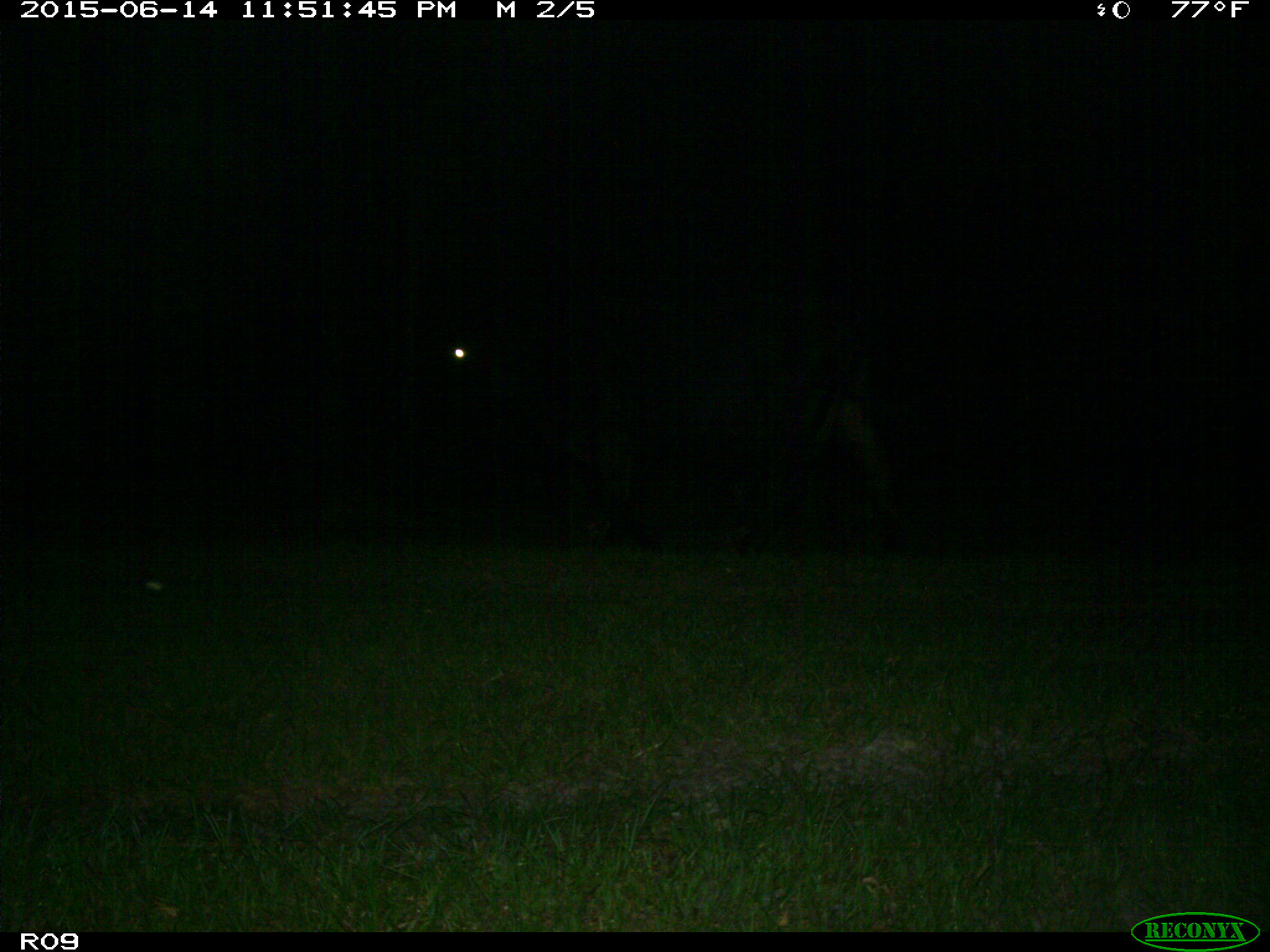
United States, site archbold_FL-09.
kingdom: Animalia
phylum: Chordata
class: Mammalia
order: Artiodactyla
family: Bovidae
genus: Bos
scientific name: Bos taurus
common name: domestic cow